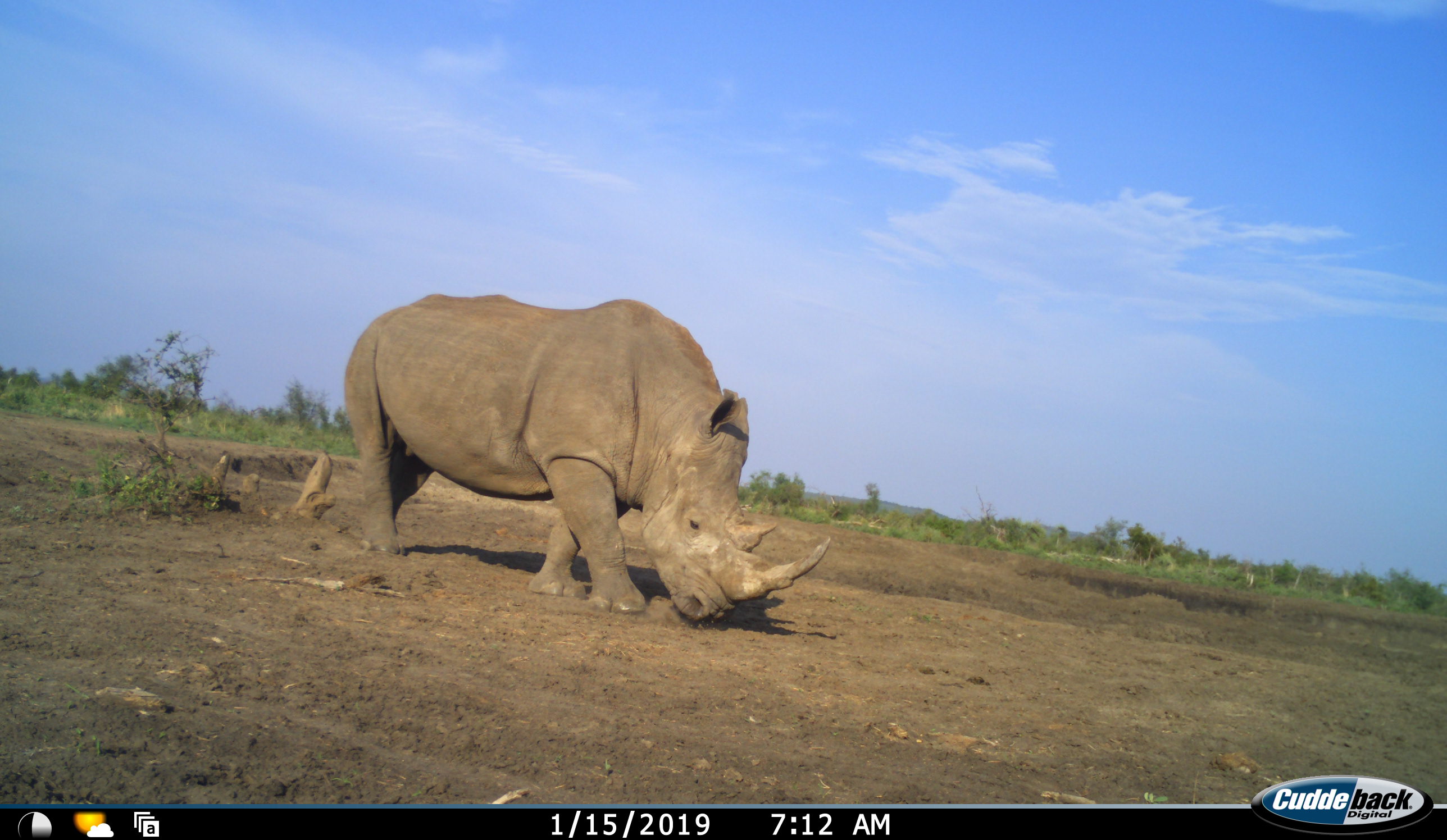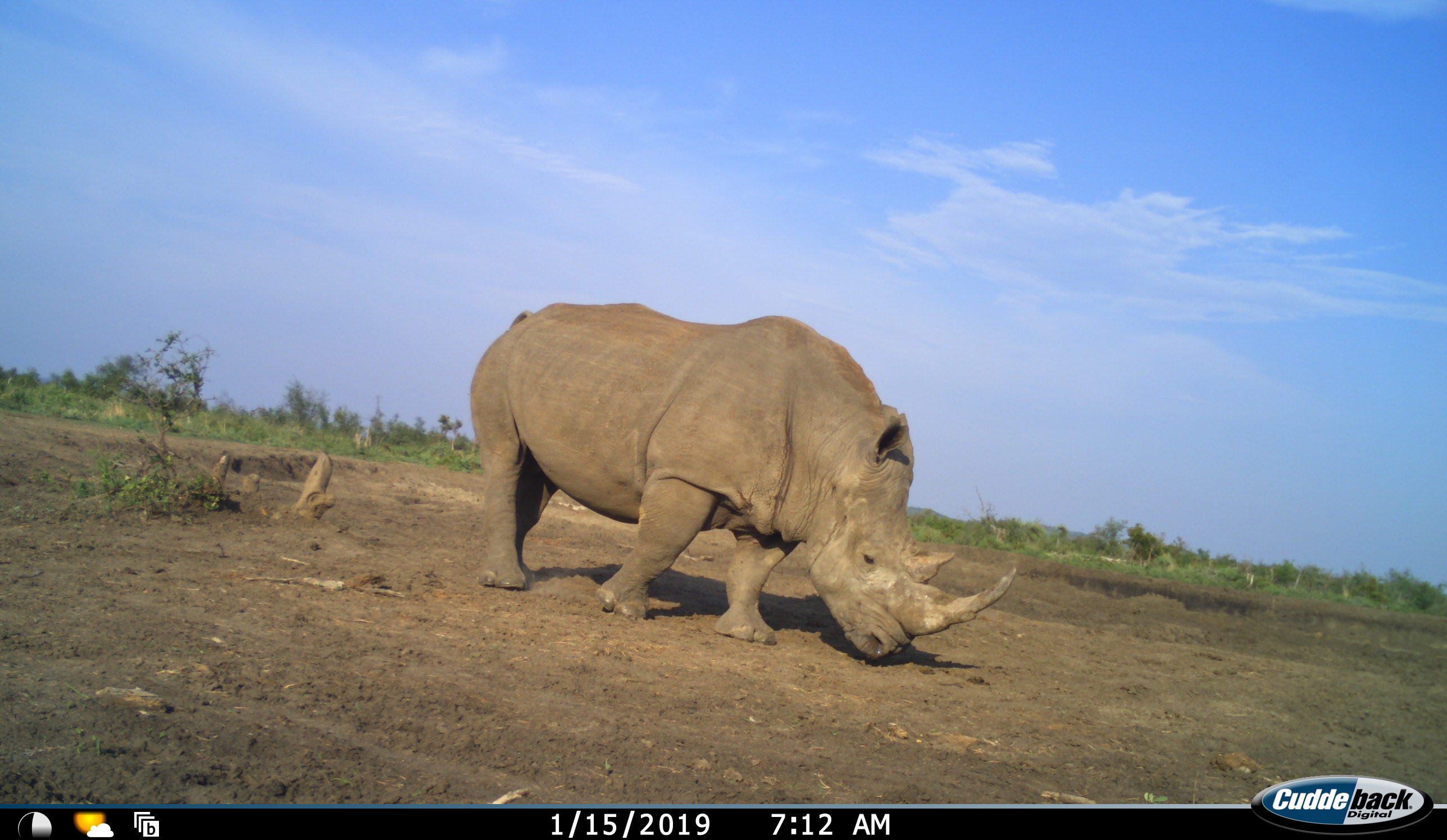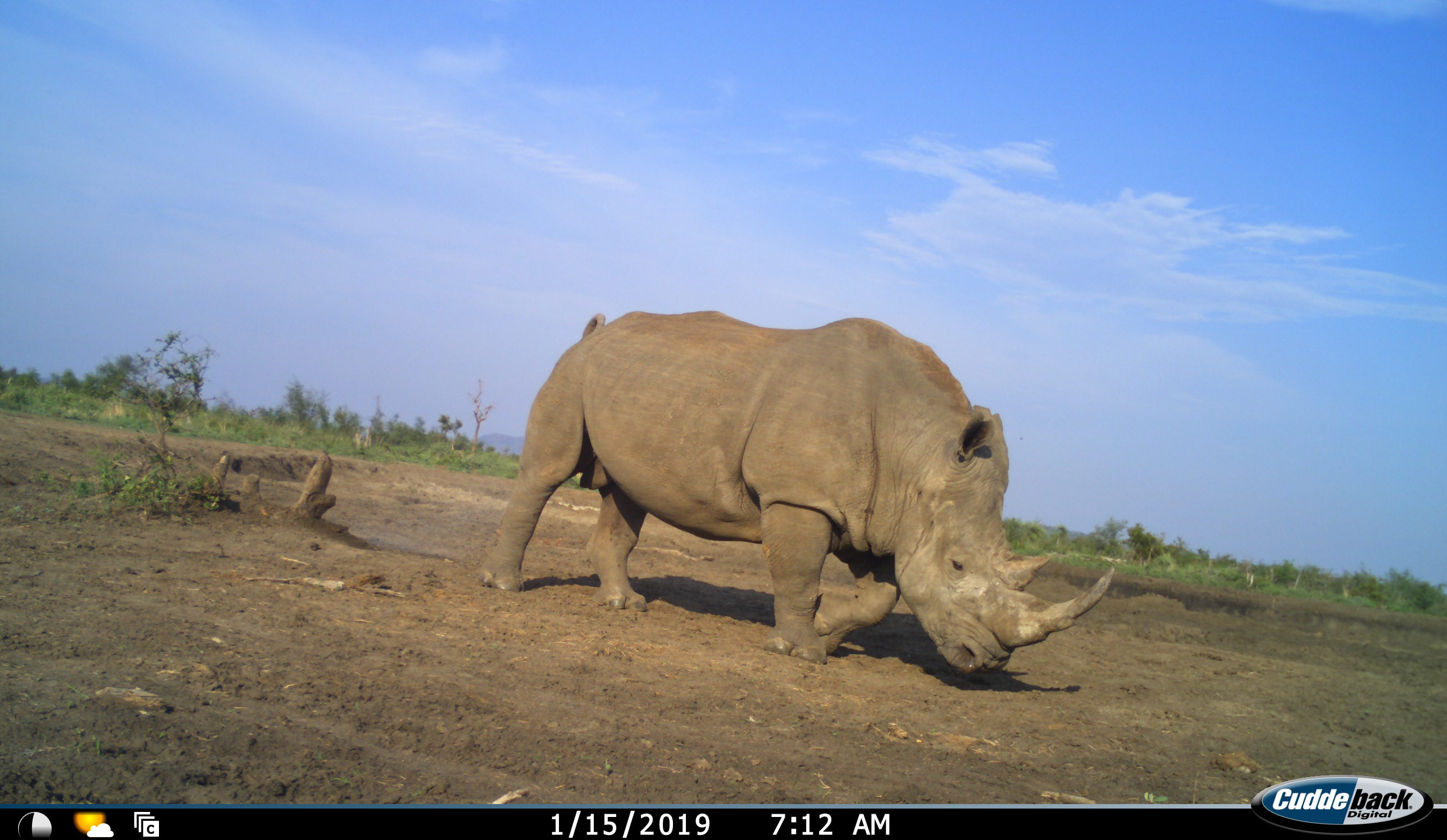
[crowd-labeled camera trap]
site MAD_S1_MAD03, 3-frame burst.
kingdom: Animalia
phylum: Chordata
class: Mammalia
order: Perissodactyla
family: Rhinocerotidae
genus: Ceratotherium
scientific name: Ceratotherium simum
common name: white rhinoceros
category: rhinoceroswhite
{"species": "rhinoceroswhite (white rhinoceros) (Ceratotherium simum)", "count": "1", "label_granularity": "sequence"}